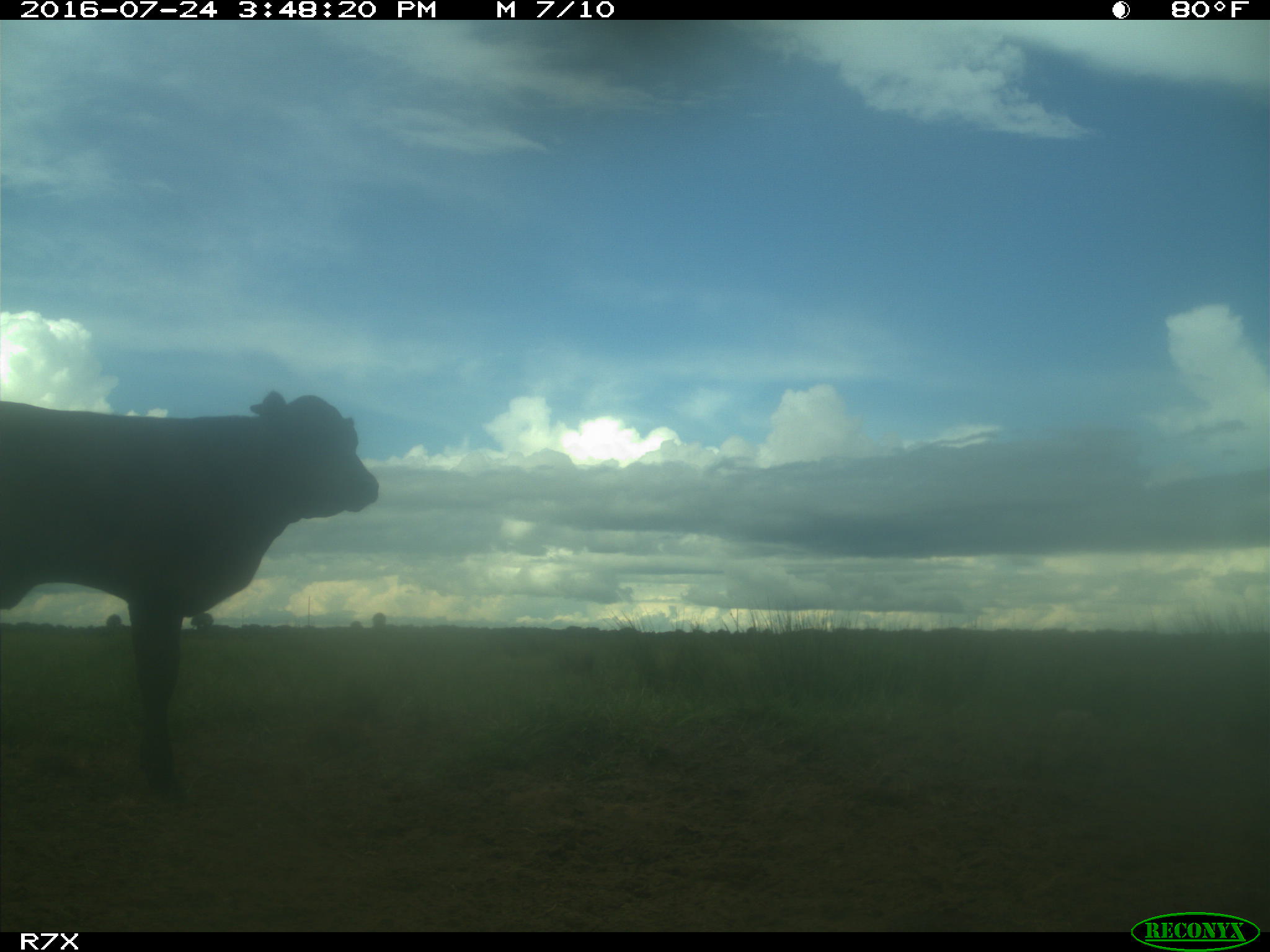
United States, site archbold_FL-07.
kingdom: Animalia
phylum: Chordata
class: Mammalia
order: Artiodactyla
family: Bovidae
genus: Bos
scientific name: Bos taurus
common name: domestic cow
Bos taurus (domestic cow).